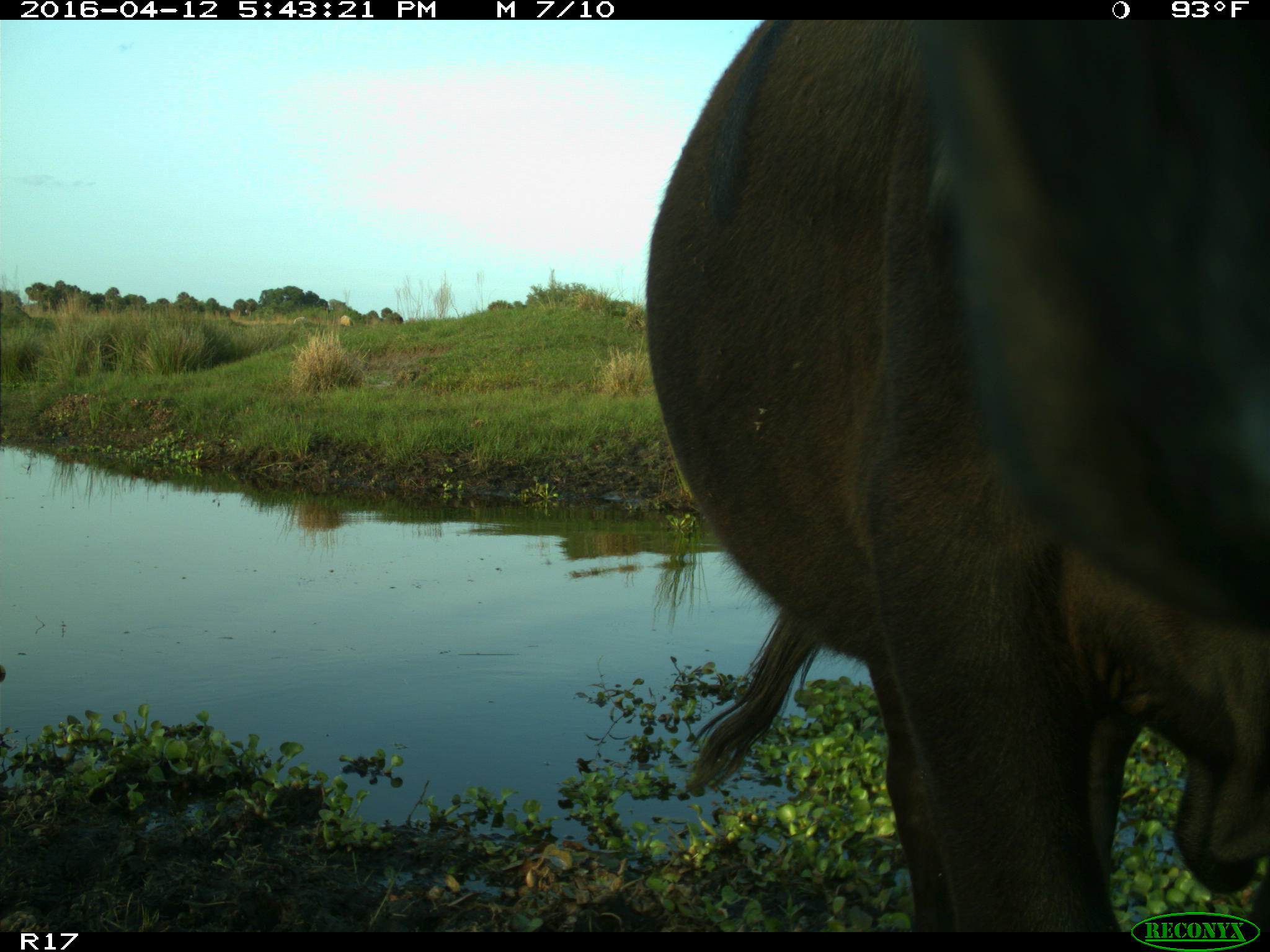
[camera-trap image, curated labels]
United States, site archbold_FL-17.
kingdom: Animalia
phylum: Chordata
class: Mammalia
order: Artiodactyla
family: Bovidae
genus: Bos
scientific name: Bos taurus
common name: domestic cow